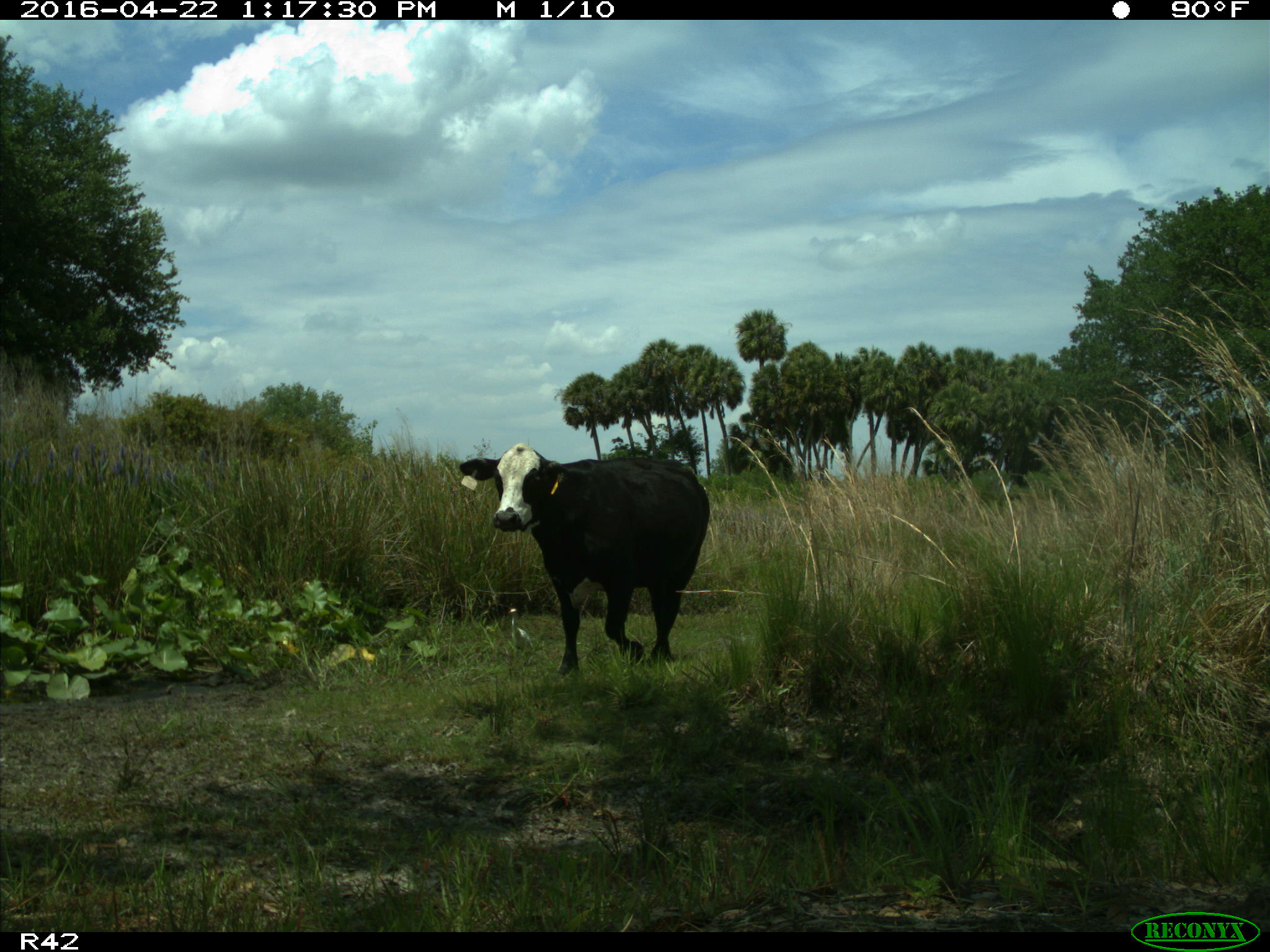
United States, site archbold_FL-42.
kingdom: Animalia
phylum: Chordata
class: Mammalia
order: Artiodactyla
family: Bovidae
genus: Bos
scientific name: Bos taurus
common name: domestic cow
Bos taurus (domestic cow).